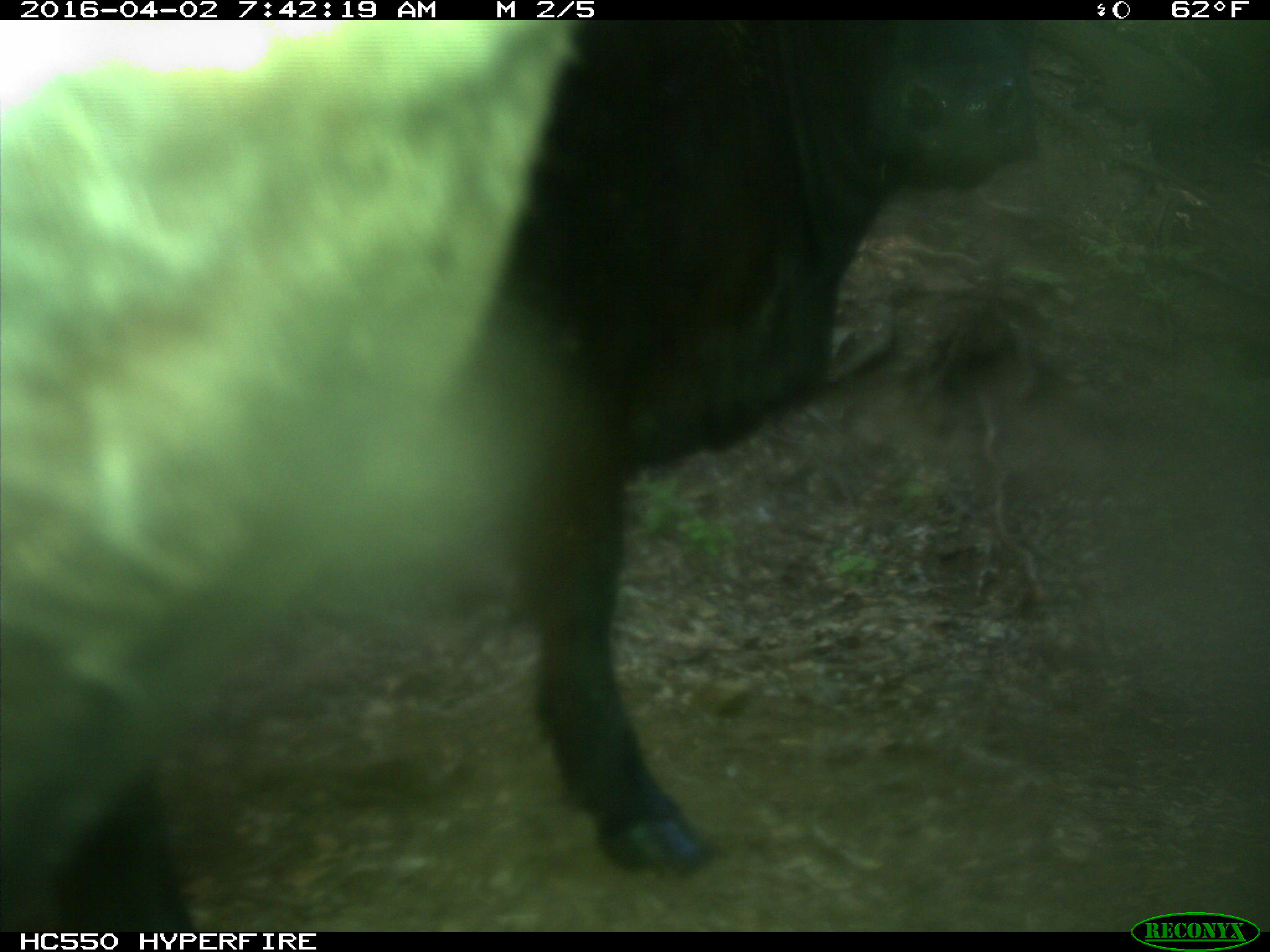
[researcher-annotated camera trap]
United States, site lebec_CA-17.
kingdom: Animalia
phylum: Chordata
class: Mammalia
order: Artiodactyla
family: Bovidae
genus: Bos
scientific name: Bos taurus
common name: domestic cow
Bos taurus (domestic cow).